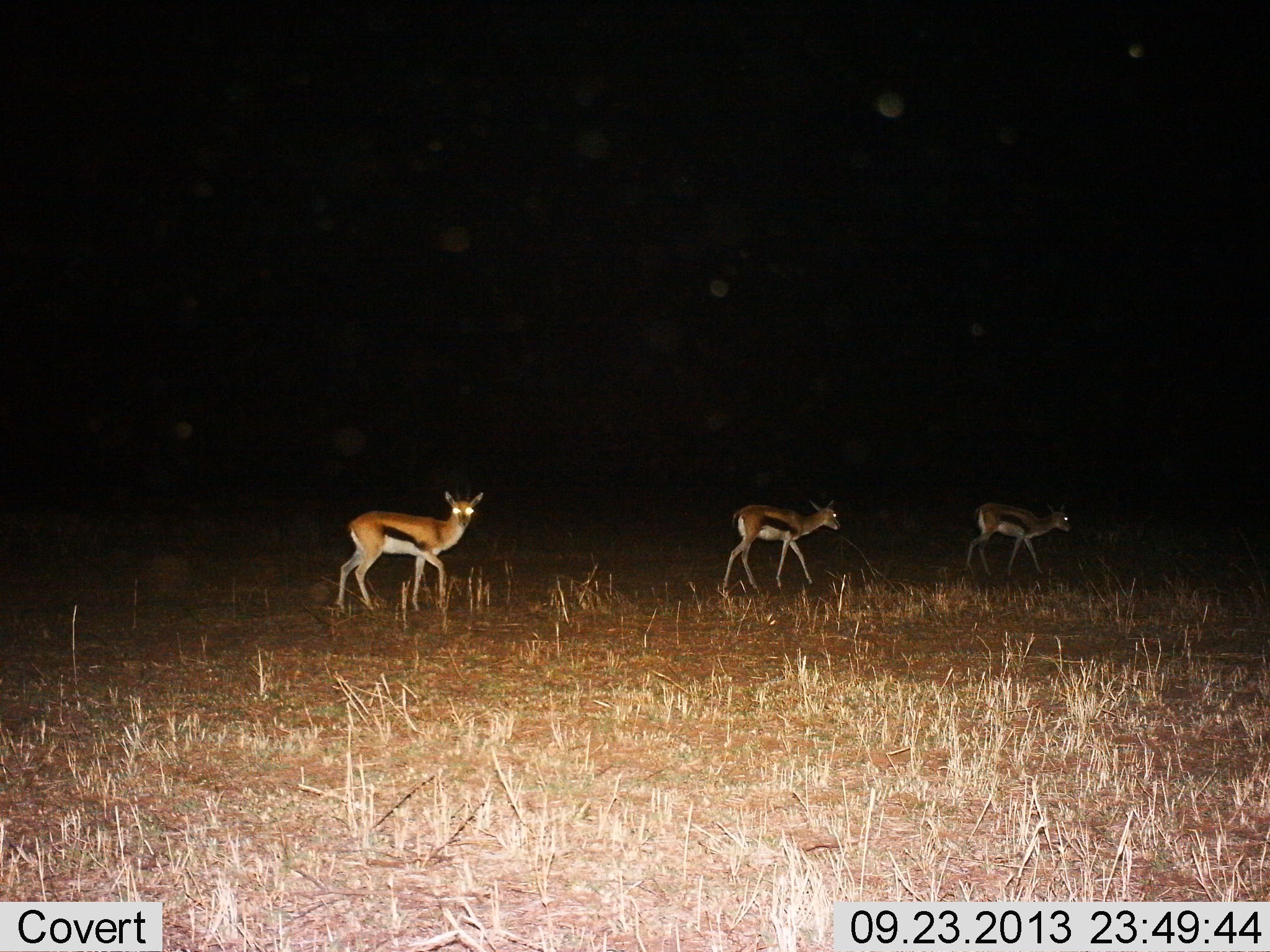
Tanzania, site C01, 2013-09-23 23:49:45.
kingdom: Animalia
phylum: Chordata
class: Mammalia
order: Artiodactyla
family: Bovidae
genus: Eudorcas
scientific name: Eudorcas thomsonii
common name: thomson's gazelle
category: gazellethomsons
Gazellethomsons (thomson's gazelle) (Eudorcas thomsonii), count 3. Behavior (volunteer vote fractions): standing 40%, resting 0%, moving 70%, interacting 0%. Young present (vote fraction): 10%. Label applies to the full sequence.